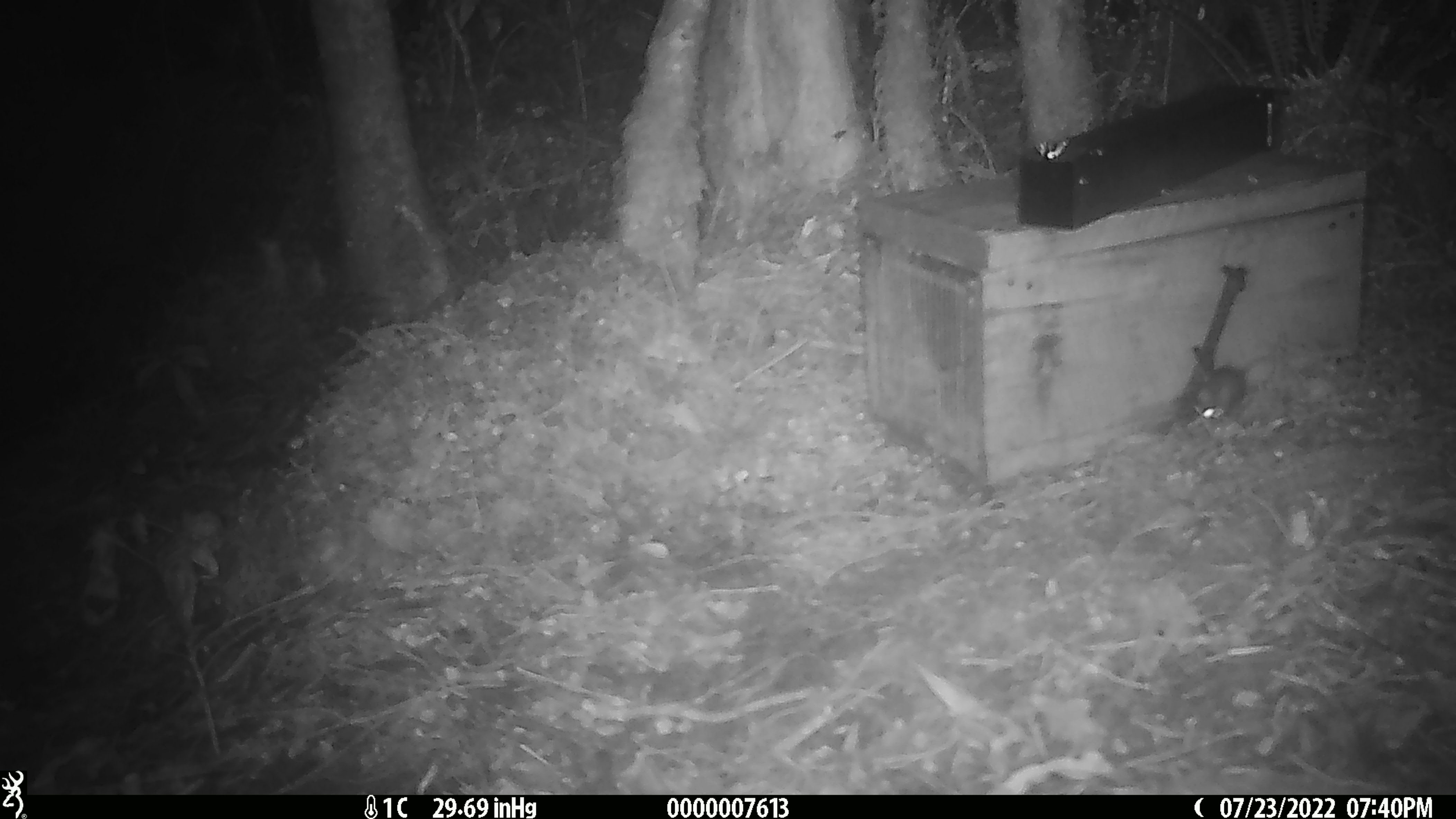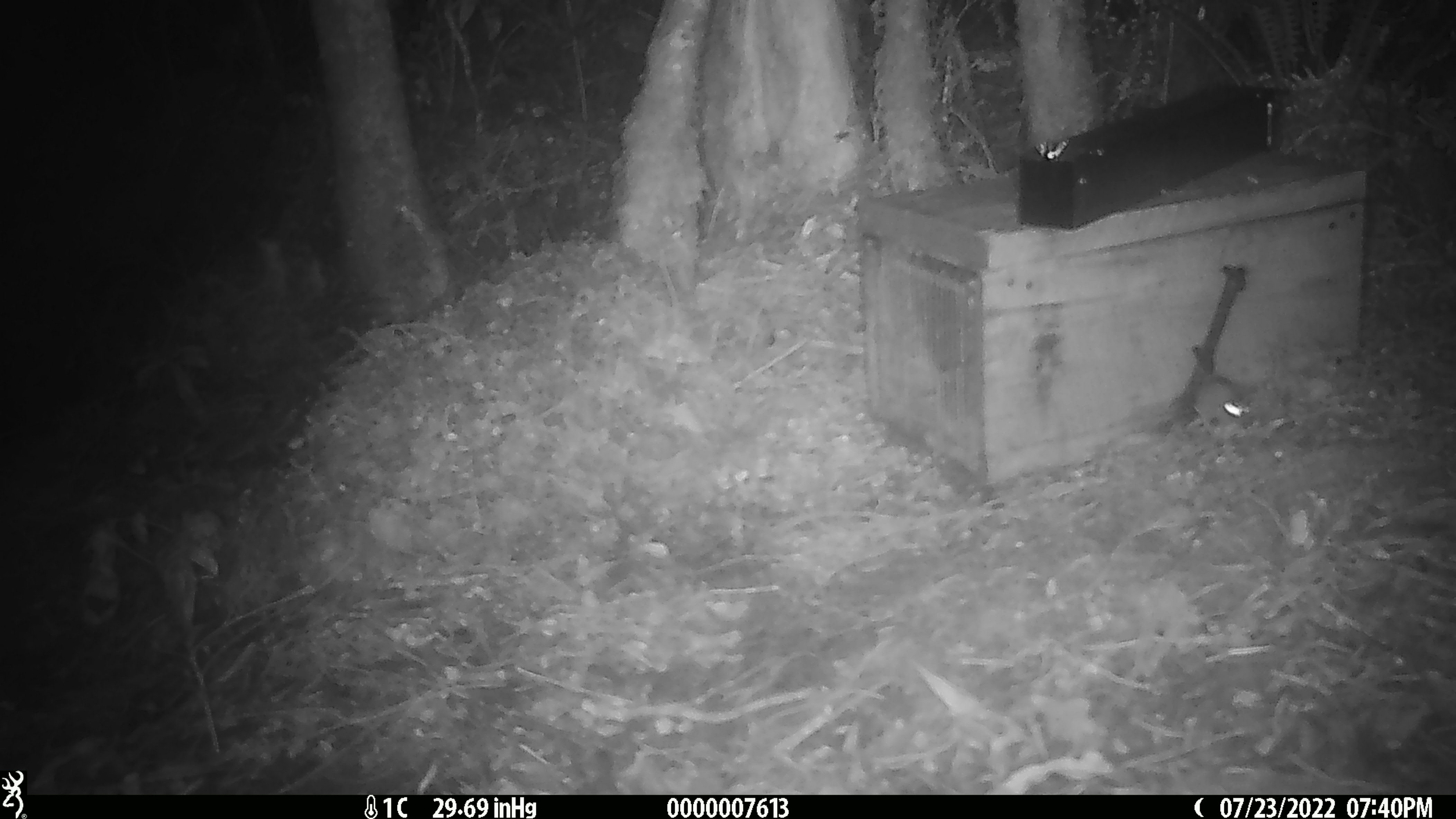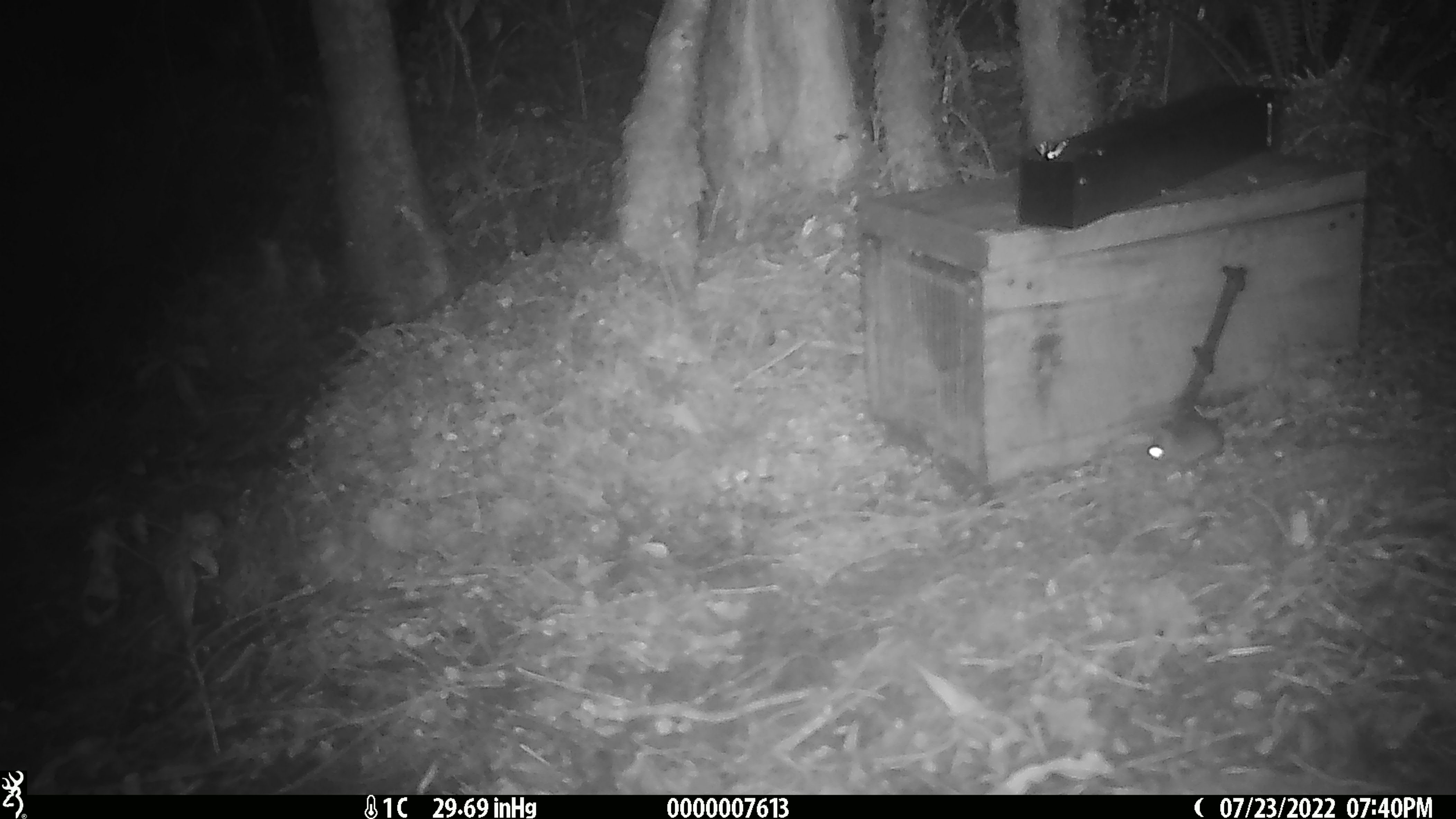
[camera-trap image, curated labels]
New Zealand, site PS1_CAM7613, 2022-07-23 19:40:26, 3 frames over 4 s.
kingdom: Animalia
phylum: Chordata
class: Mammalia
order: Rodentia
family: Muridae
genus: Mus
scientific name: Mus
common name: mouse